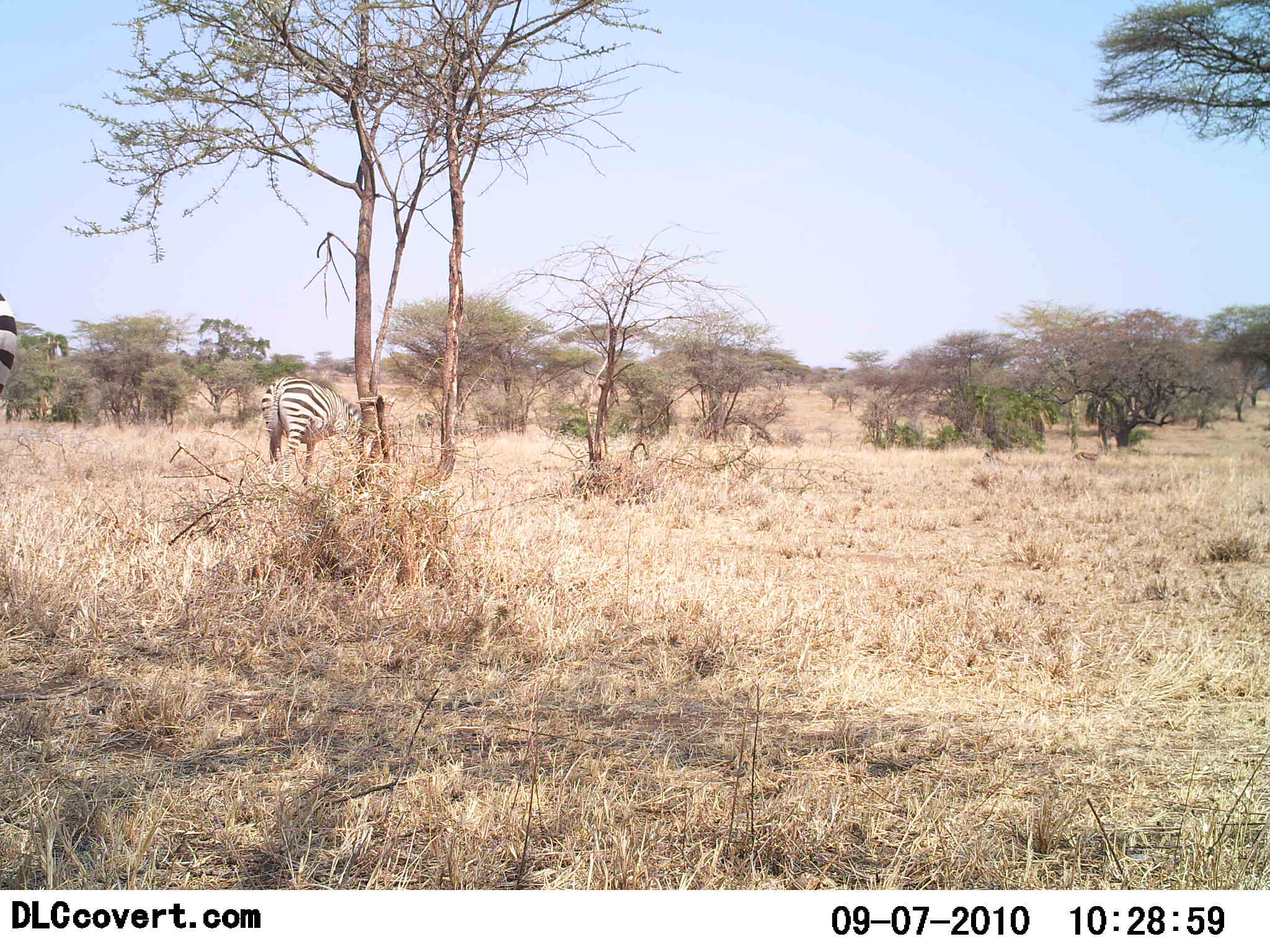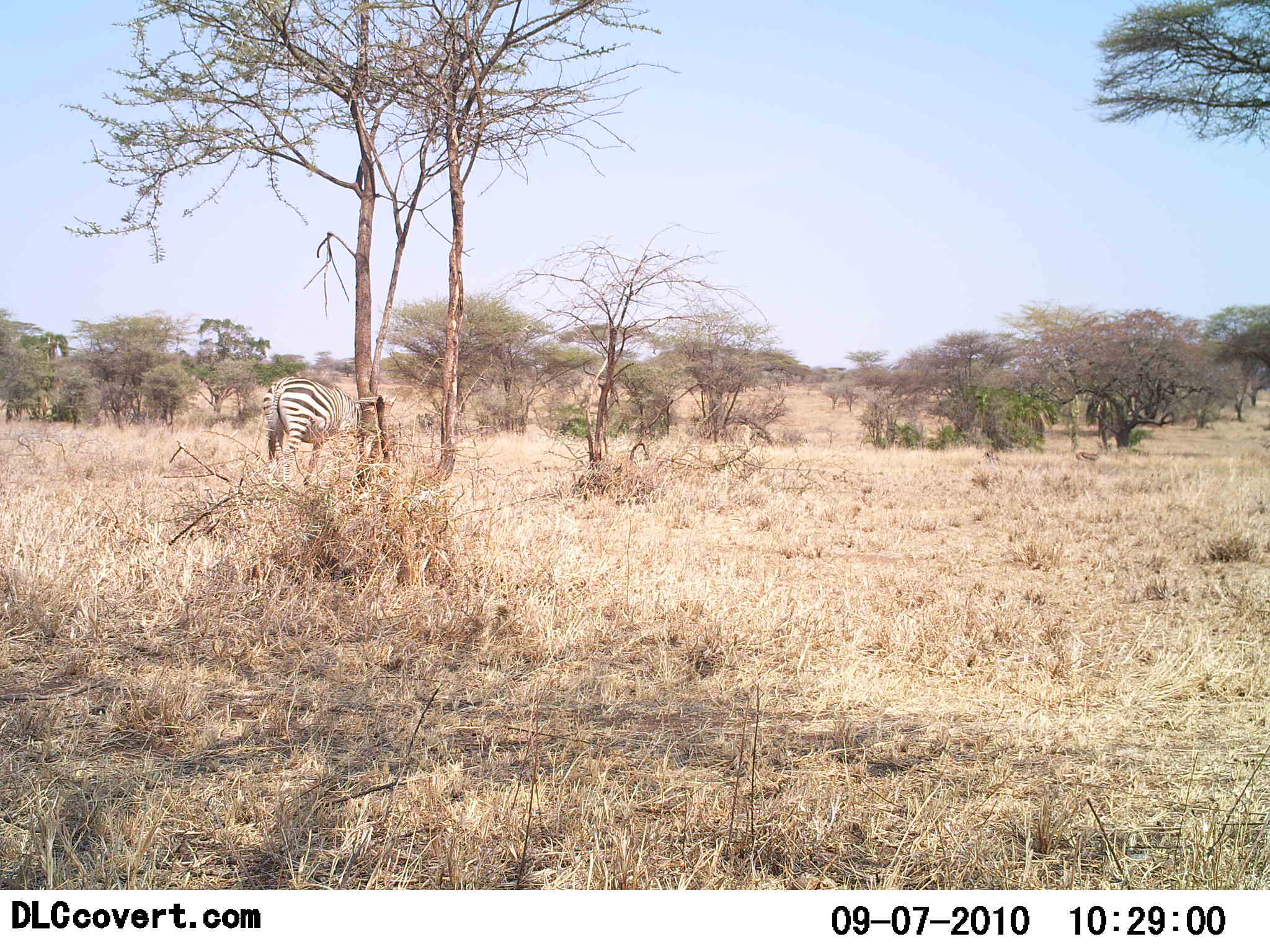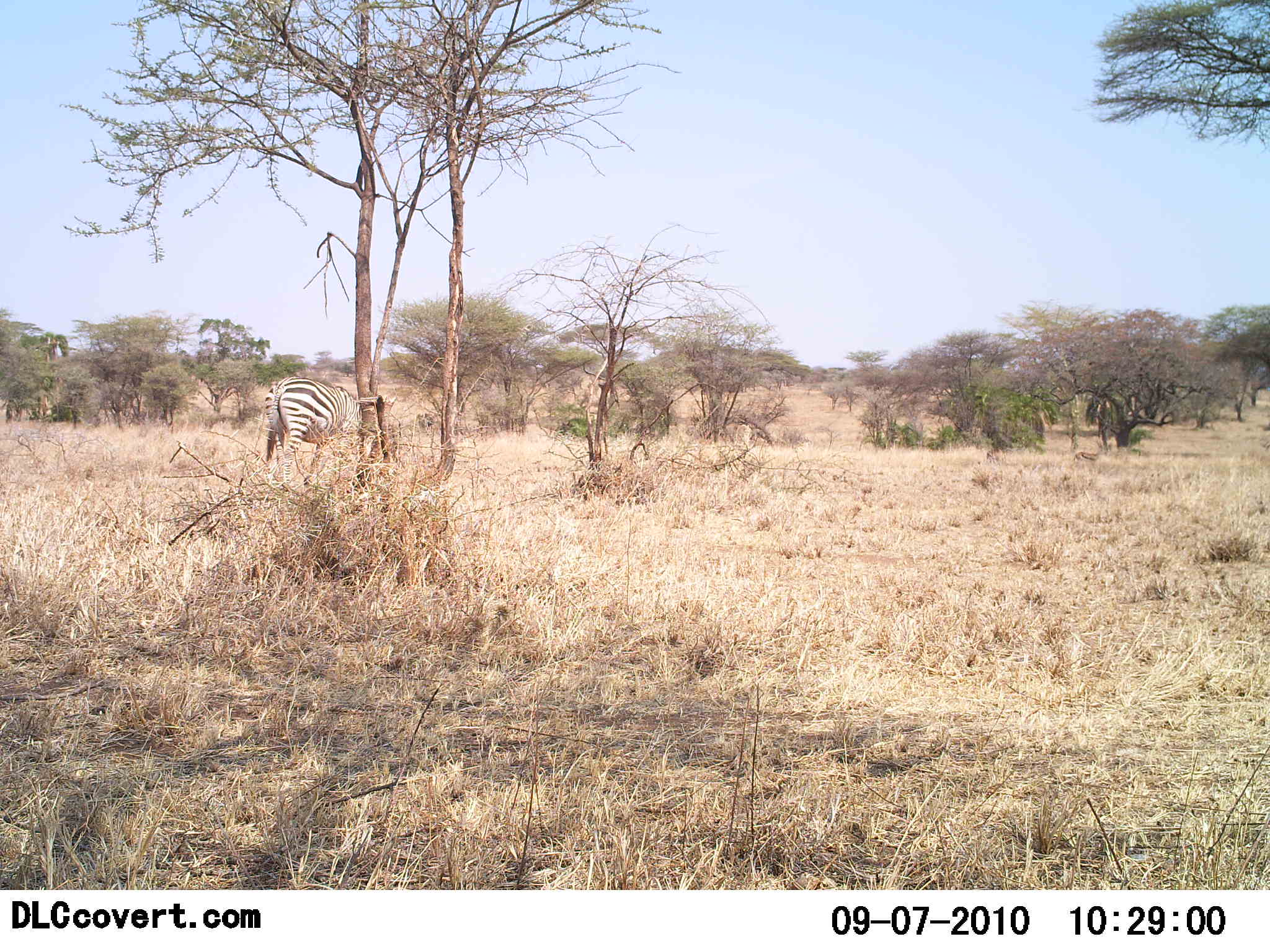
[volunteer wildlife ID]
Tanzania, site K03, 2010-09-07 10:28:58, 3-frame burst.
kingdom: Animalia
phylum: Chordata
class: Mammalia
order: Perissodactyla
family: Equidae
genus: Equus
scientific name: Equus quagga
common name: plains zebra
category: zebra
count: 2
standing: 62%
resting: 0%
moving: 0%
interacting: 0%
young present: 0%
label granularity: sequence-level